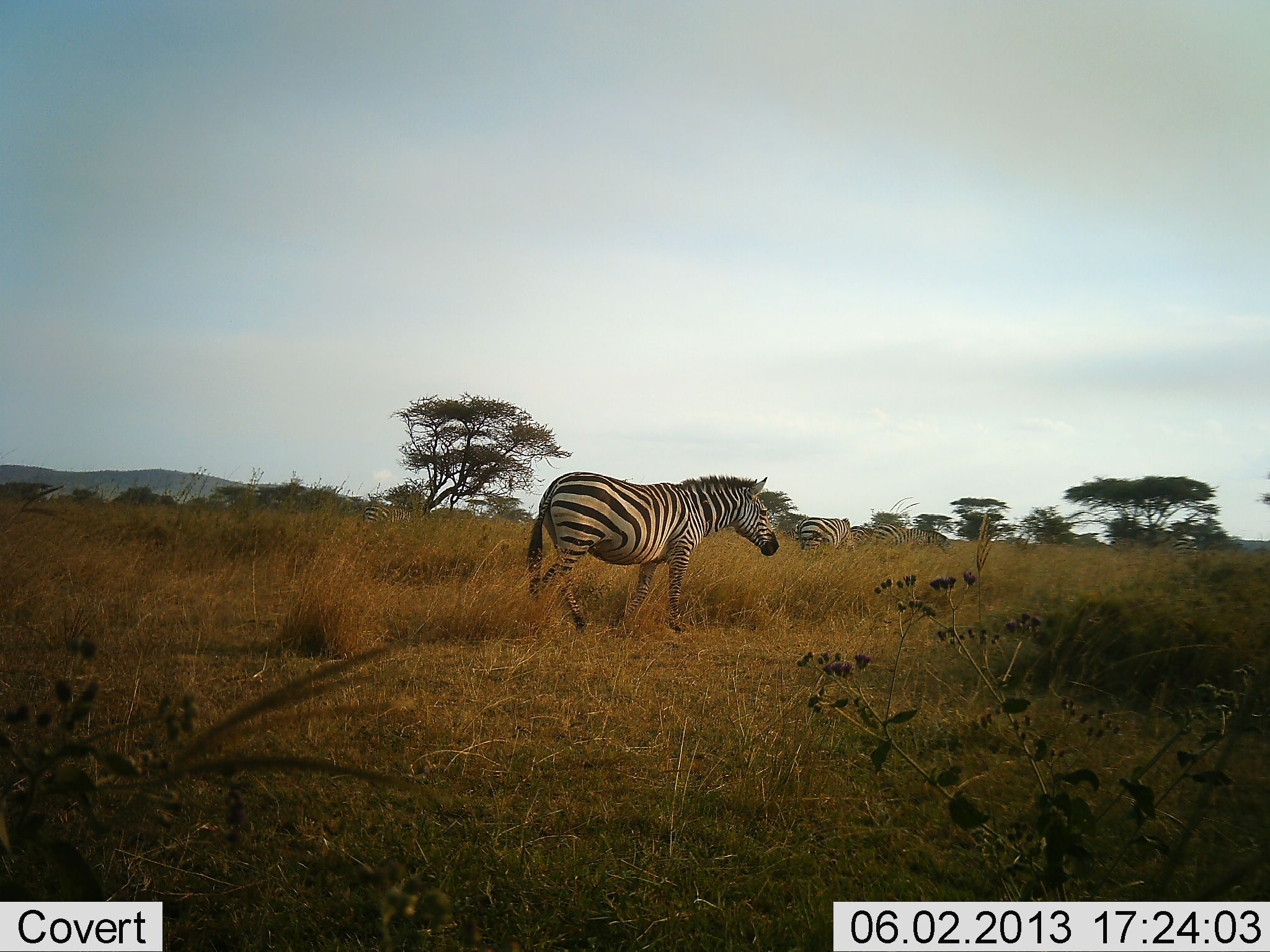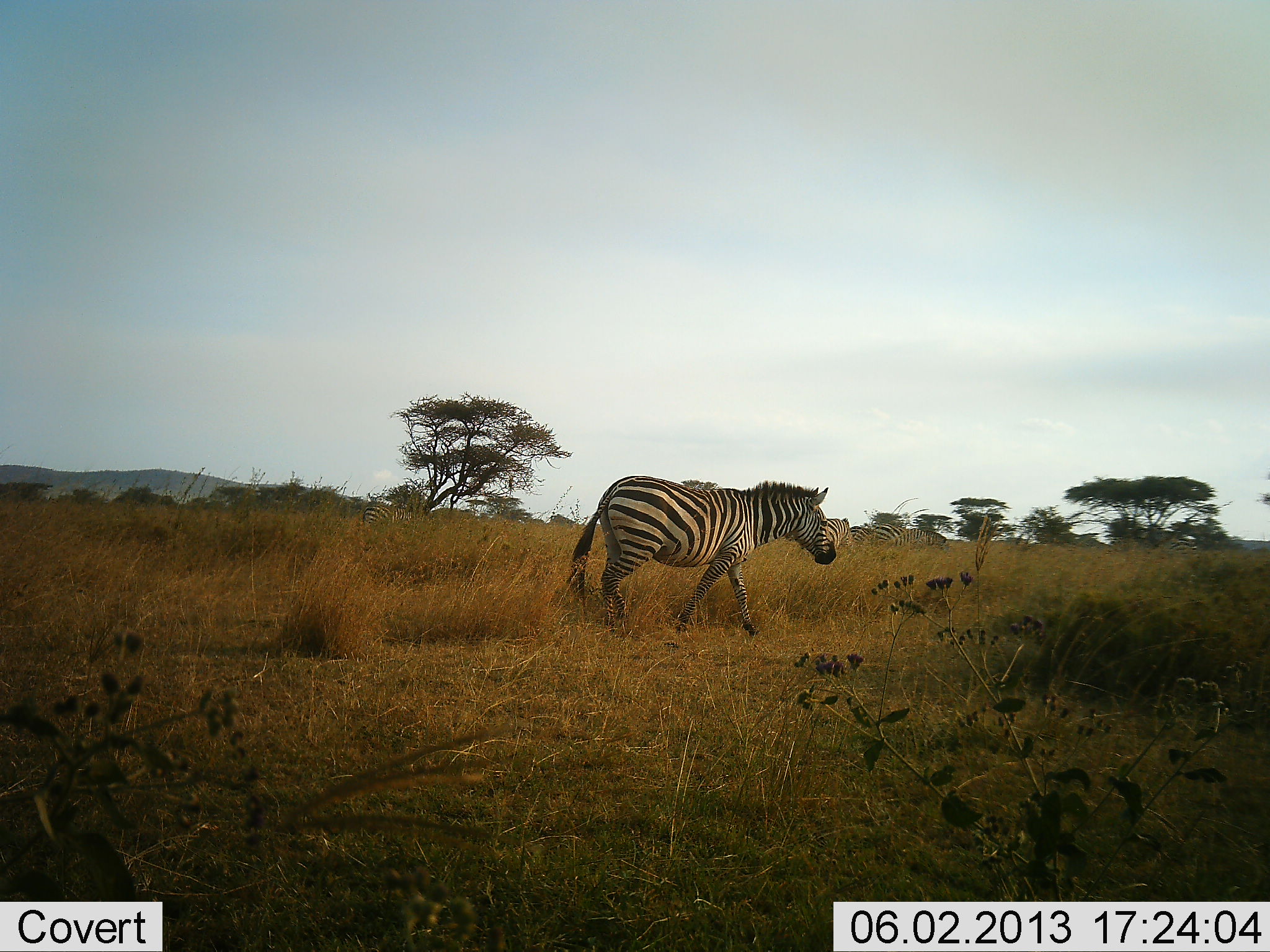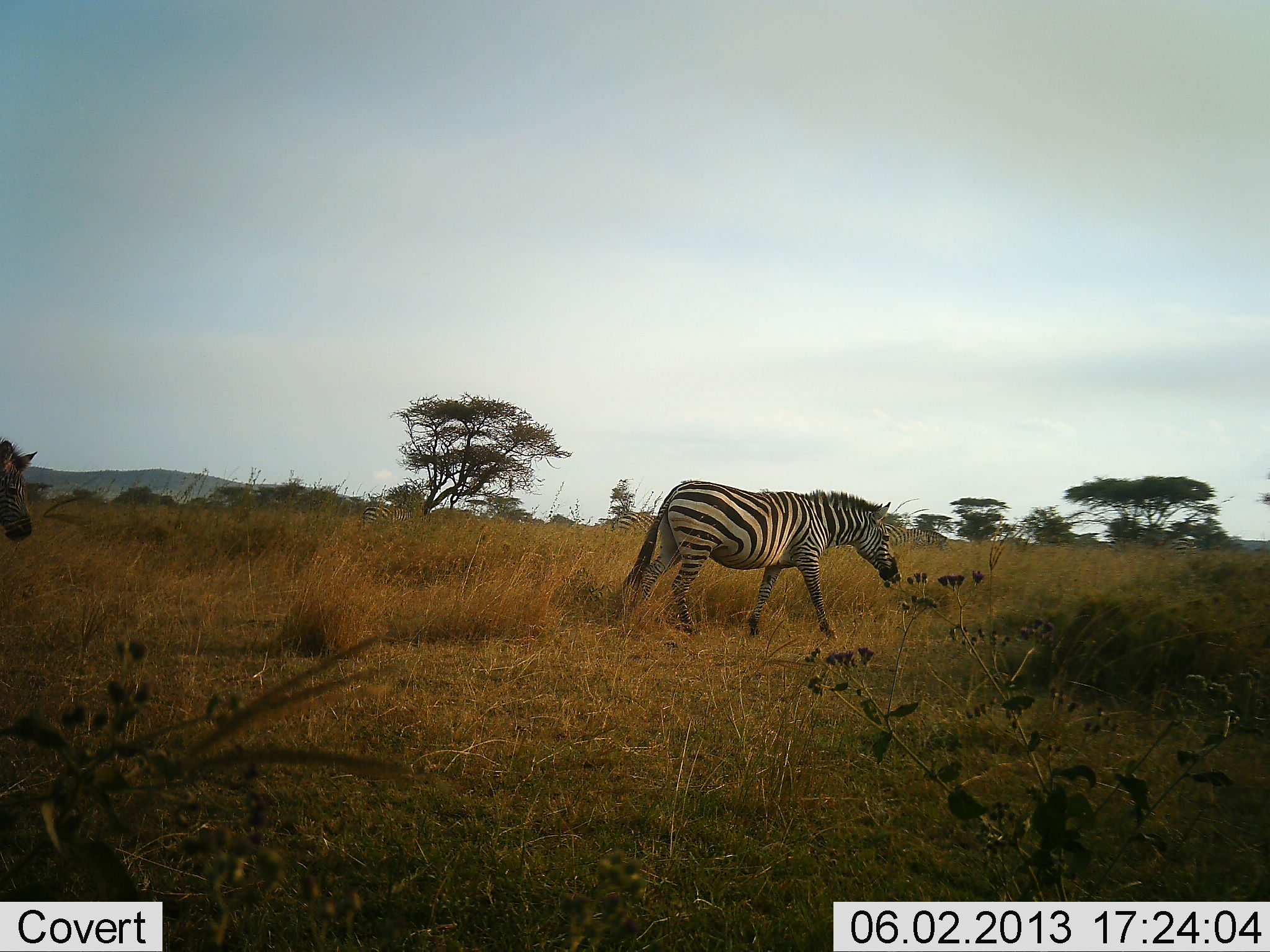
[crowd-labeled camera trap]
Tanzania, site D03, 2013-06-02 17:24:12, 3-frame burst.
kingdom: Animalia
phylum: Chordata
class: Mammalia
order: Perissodactyla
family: Equidae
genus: Equus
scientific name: Equus quagga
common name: plains zebra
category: zebra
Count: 2.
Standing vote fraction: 21%.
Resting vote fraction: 5%.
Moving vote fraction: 100%.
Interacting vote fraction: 0%.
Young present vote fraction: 0%.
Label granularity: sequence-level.